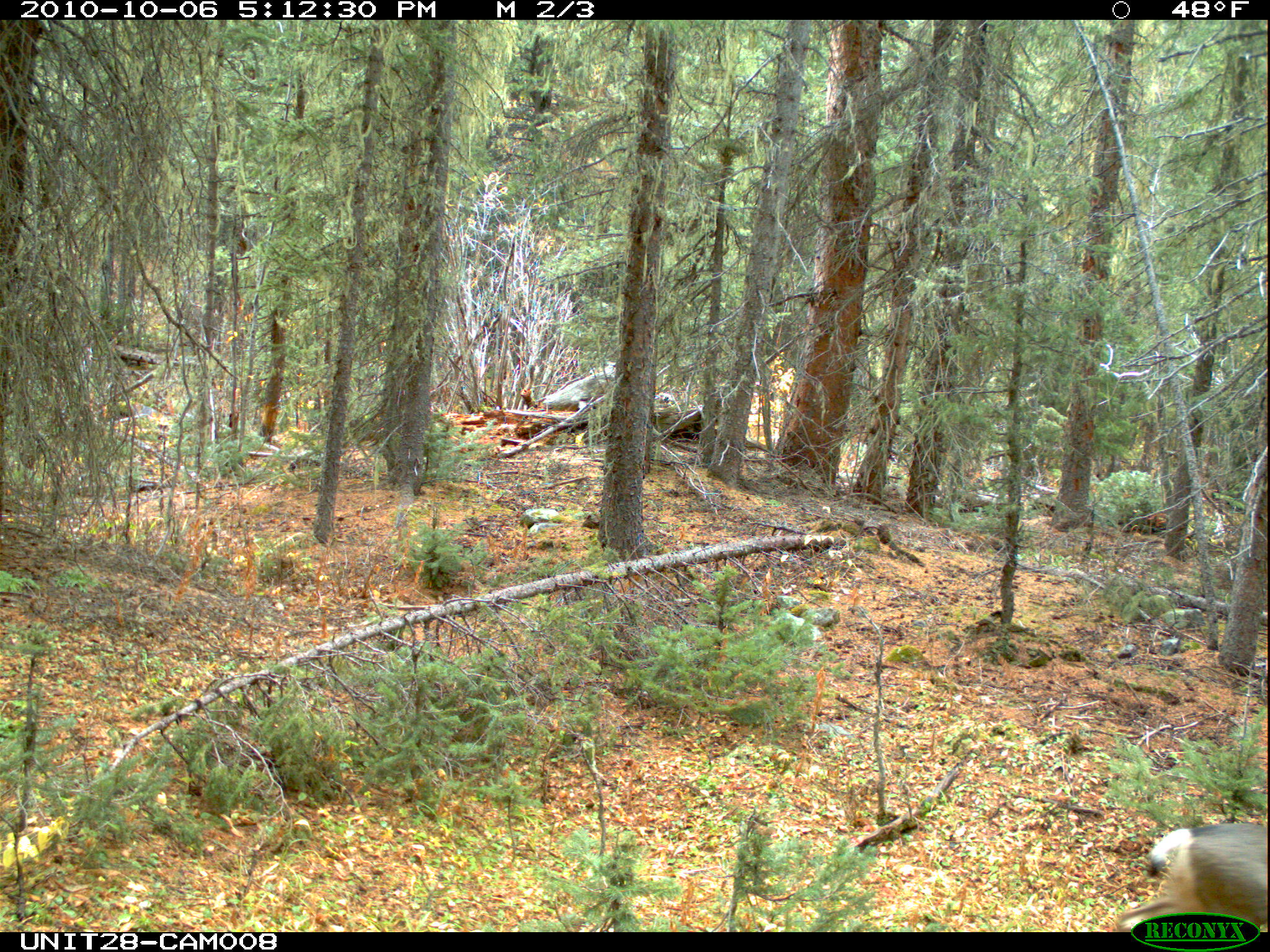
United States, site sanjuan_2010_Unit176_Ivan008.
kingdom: Animalia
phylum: Chordata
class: Mammalia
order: Artiodactyla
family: Cervidae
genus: Odocoileus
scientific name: Odocoileus hemionus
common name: mule deer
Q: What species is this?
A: Odocoileus hemionus (mule deer).